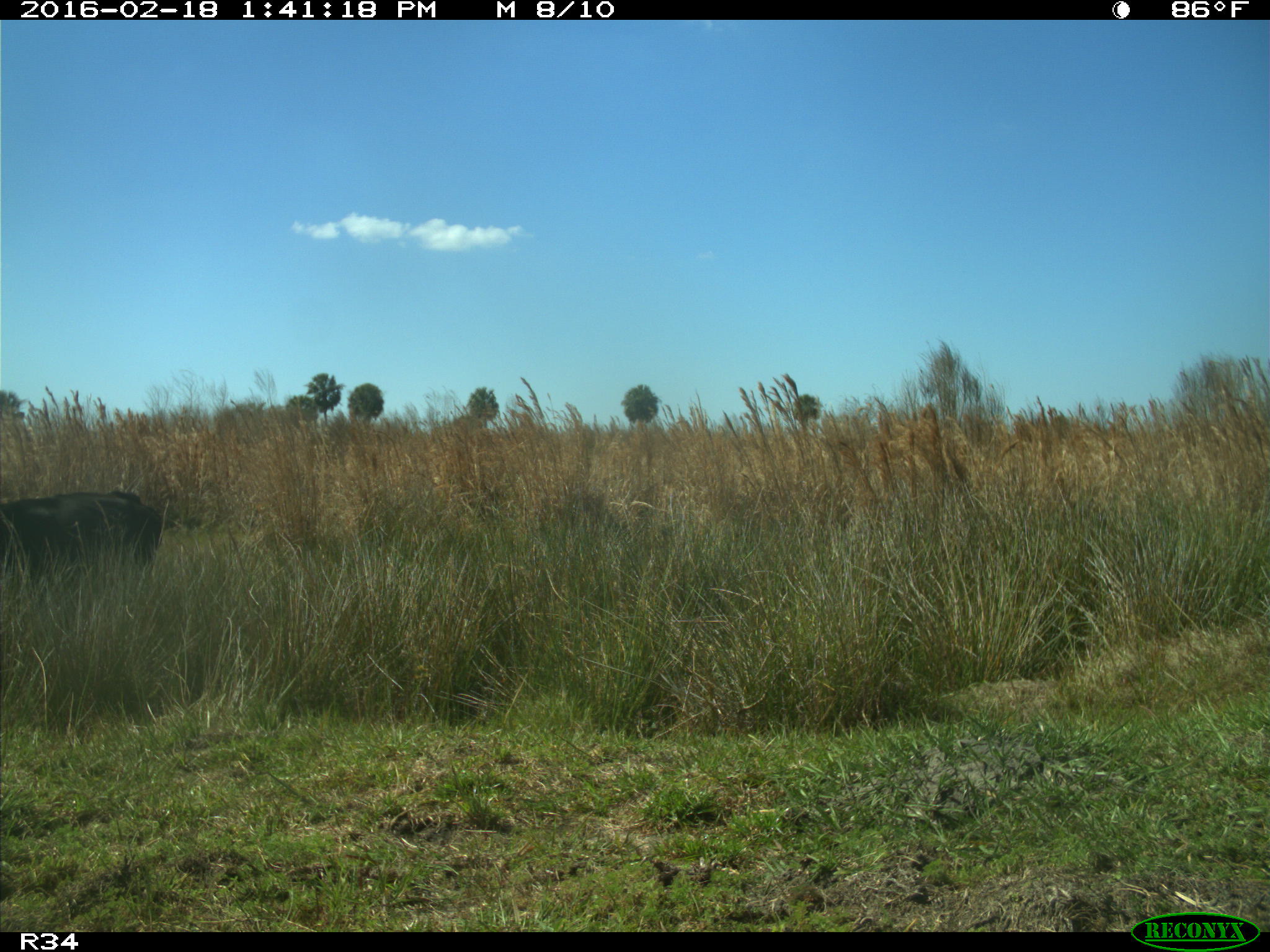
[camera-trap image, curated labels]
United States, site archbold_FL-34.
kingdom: Animalia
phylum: Chordata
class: Mammalia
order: Artiodactyla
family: Bovidae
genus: Bos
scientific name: Bos taurus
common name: domestic cow